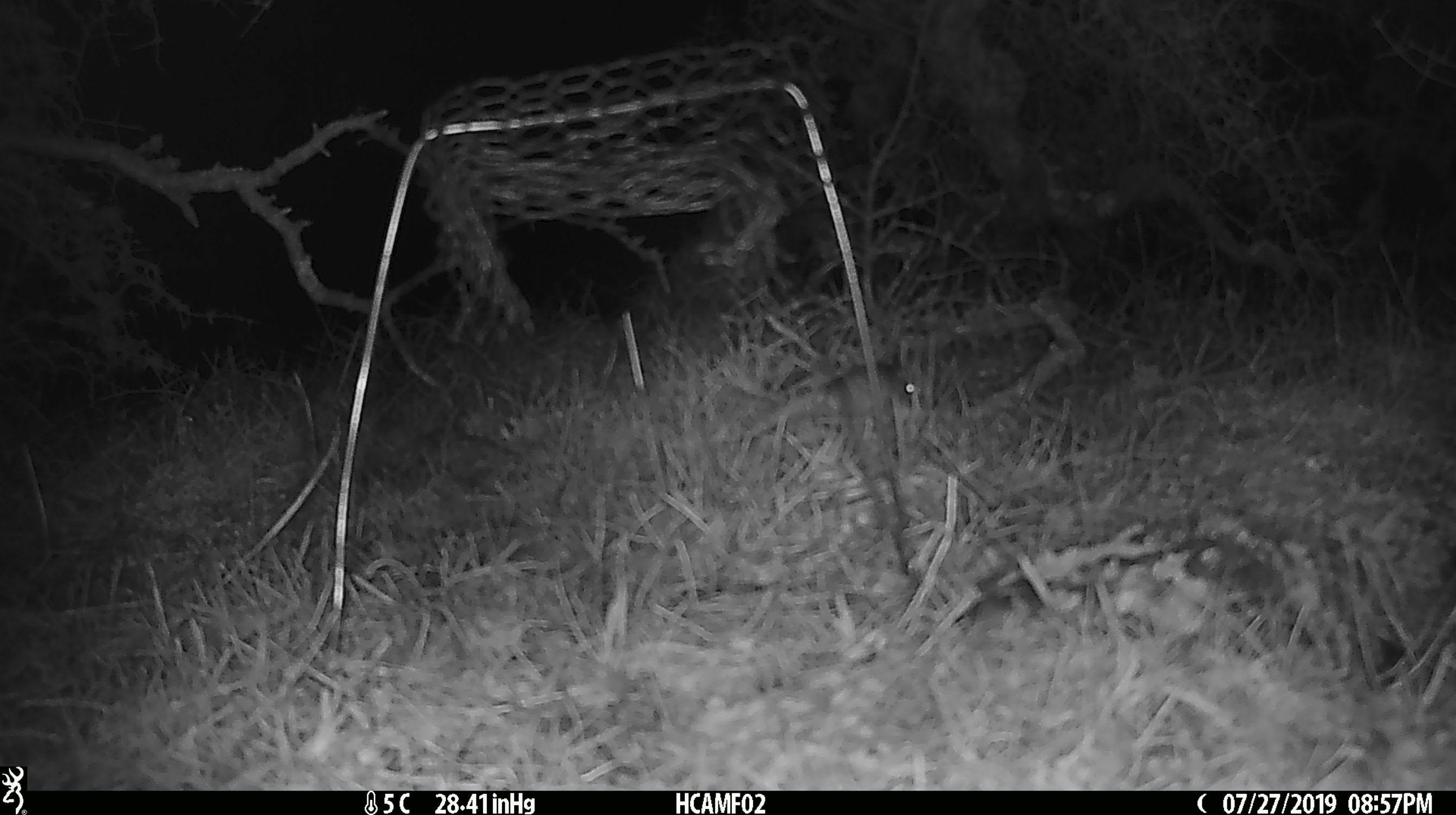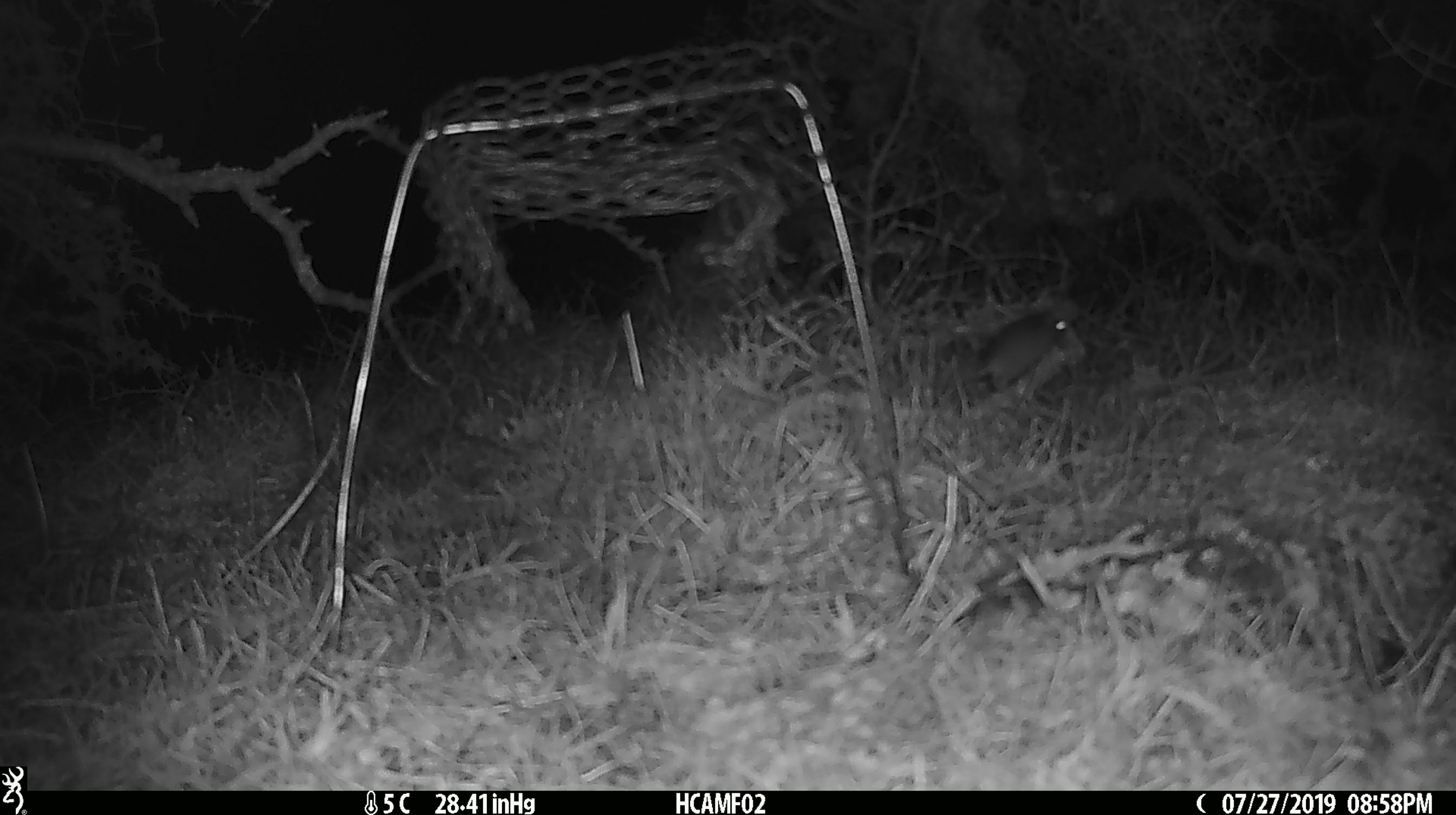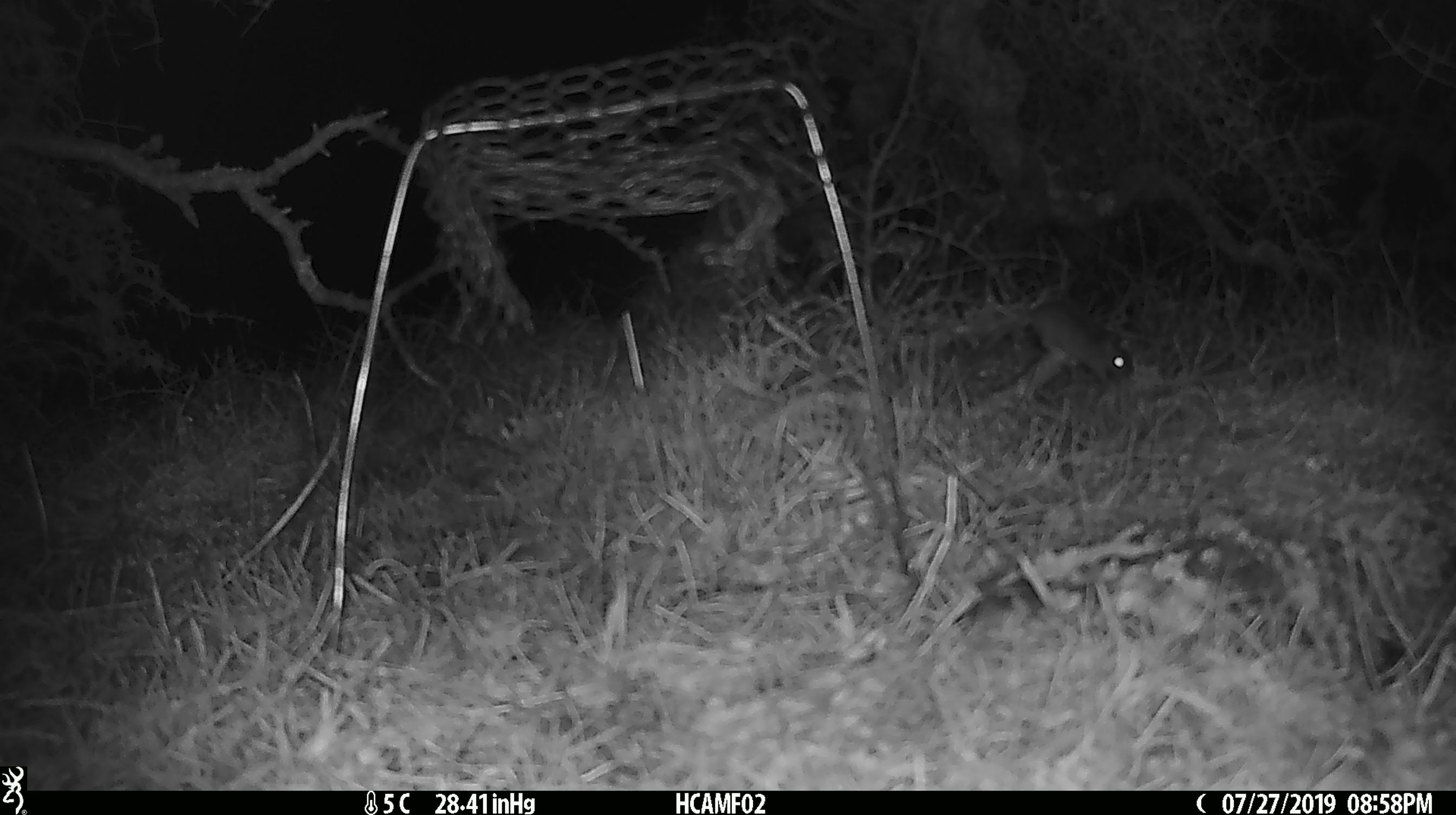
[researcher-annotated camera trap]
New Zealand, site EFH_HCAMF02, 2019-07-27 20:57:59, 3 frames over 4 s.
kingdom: Animalia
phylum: Chordata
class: Mammalia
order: Rodentia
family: Muridae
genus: Mus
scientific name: Mus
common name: mouse